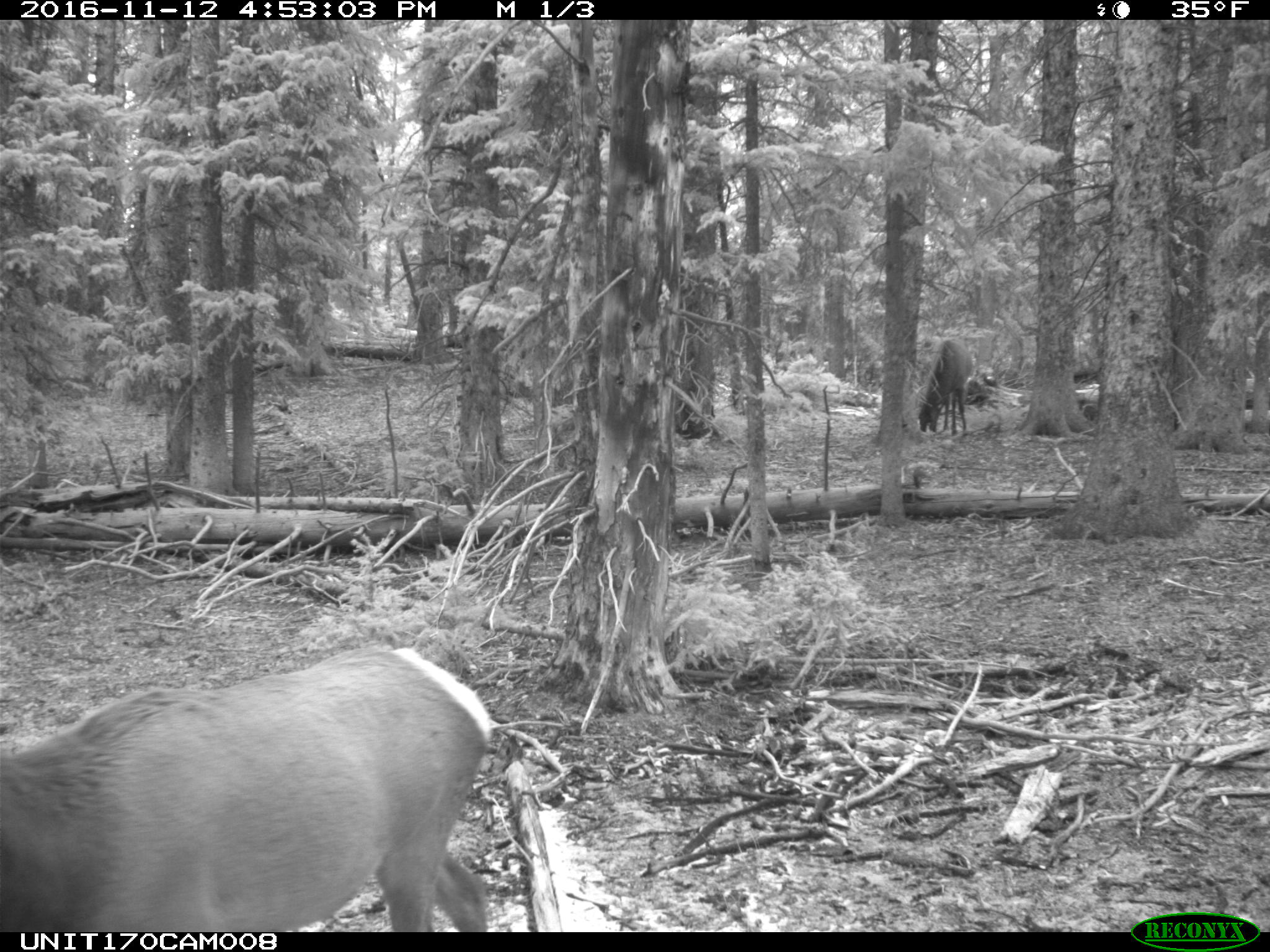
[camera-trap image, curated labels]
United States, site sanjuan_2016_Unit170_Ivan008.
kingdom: Animalia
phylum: Chordata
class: Mammalia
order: Artiodactyla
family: Cervidae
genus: Cervus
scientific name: Cervus elaphus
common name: red deer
Cervus elaphus (red deer).